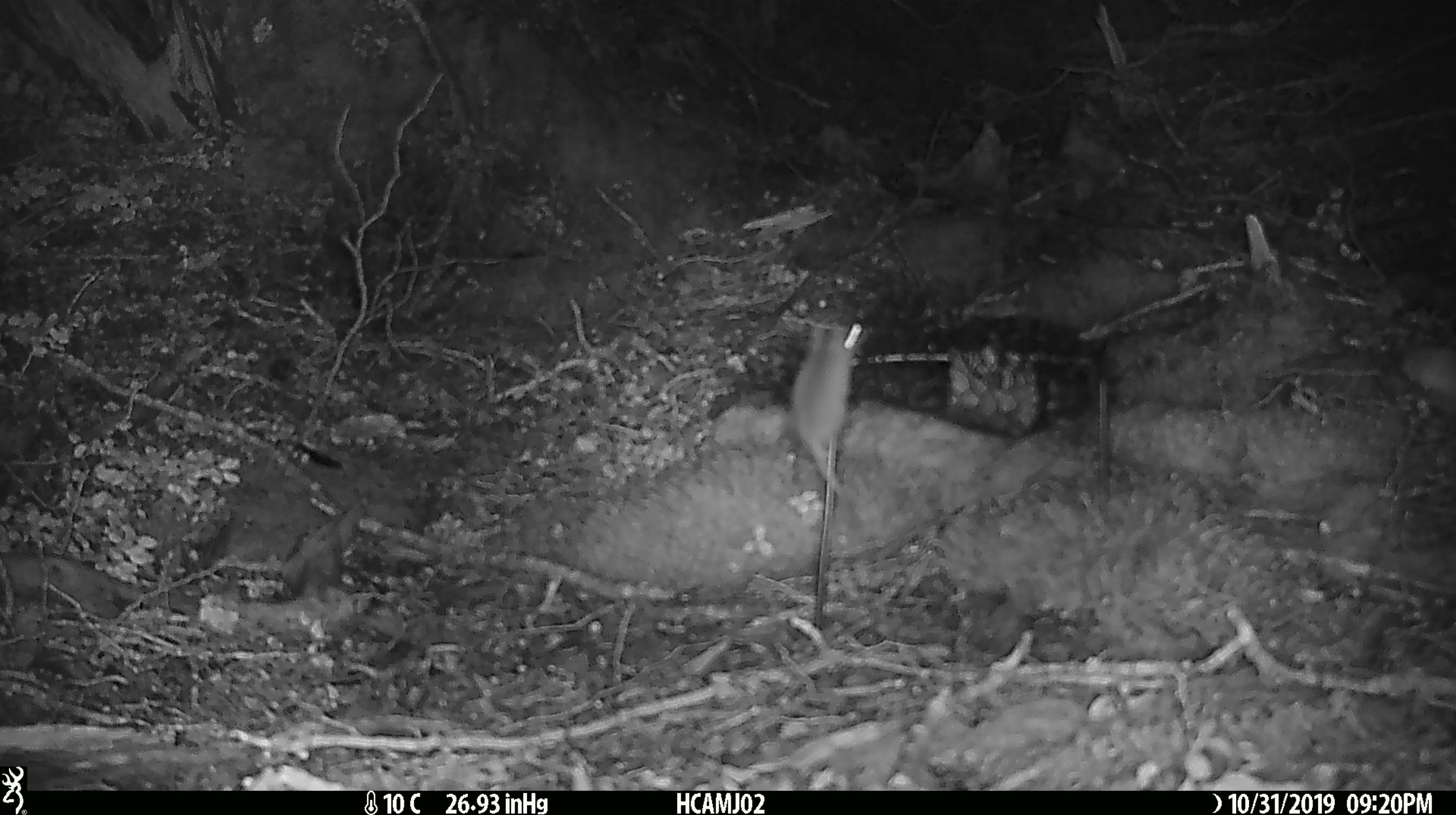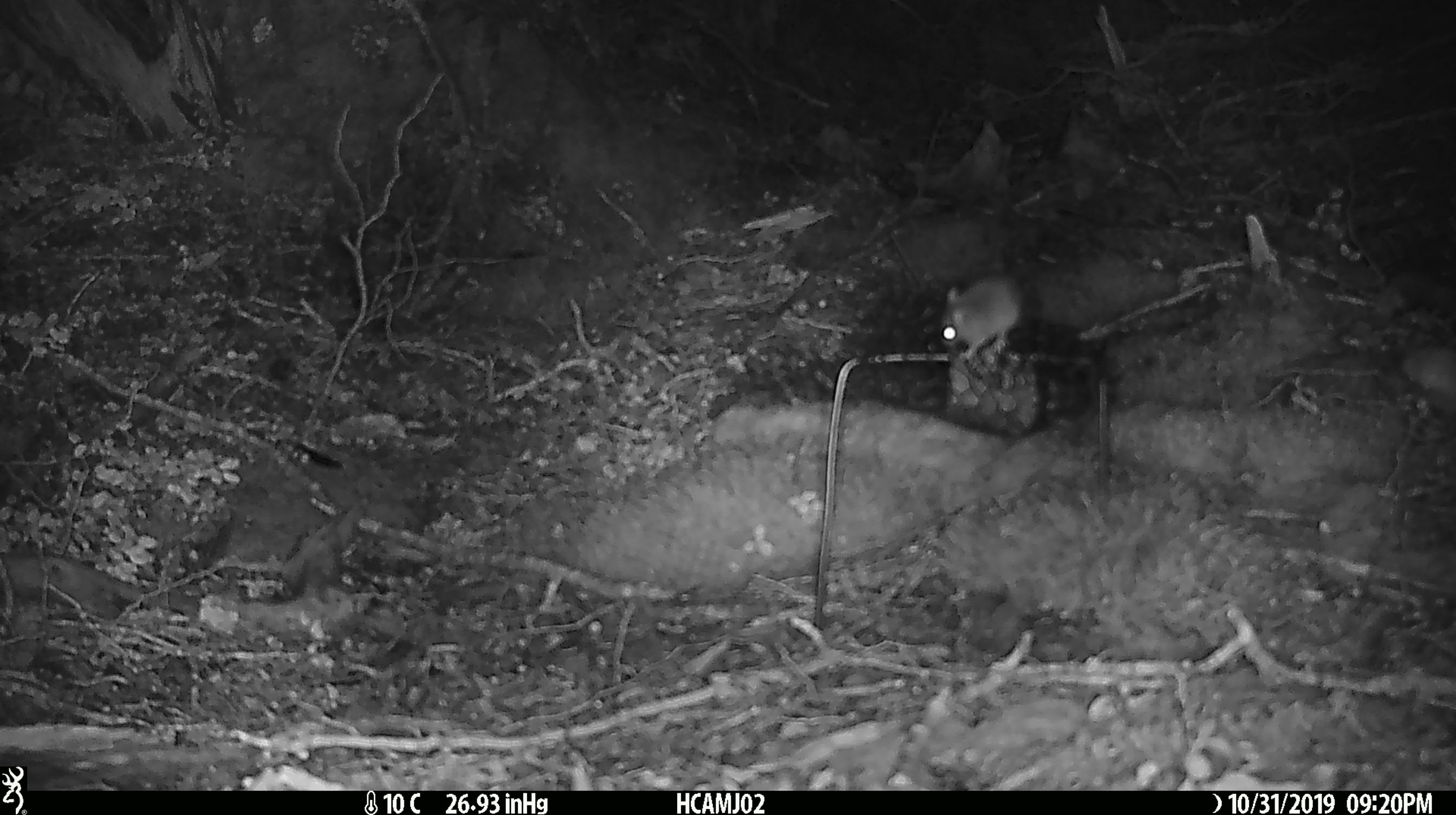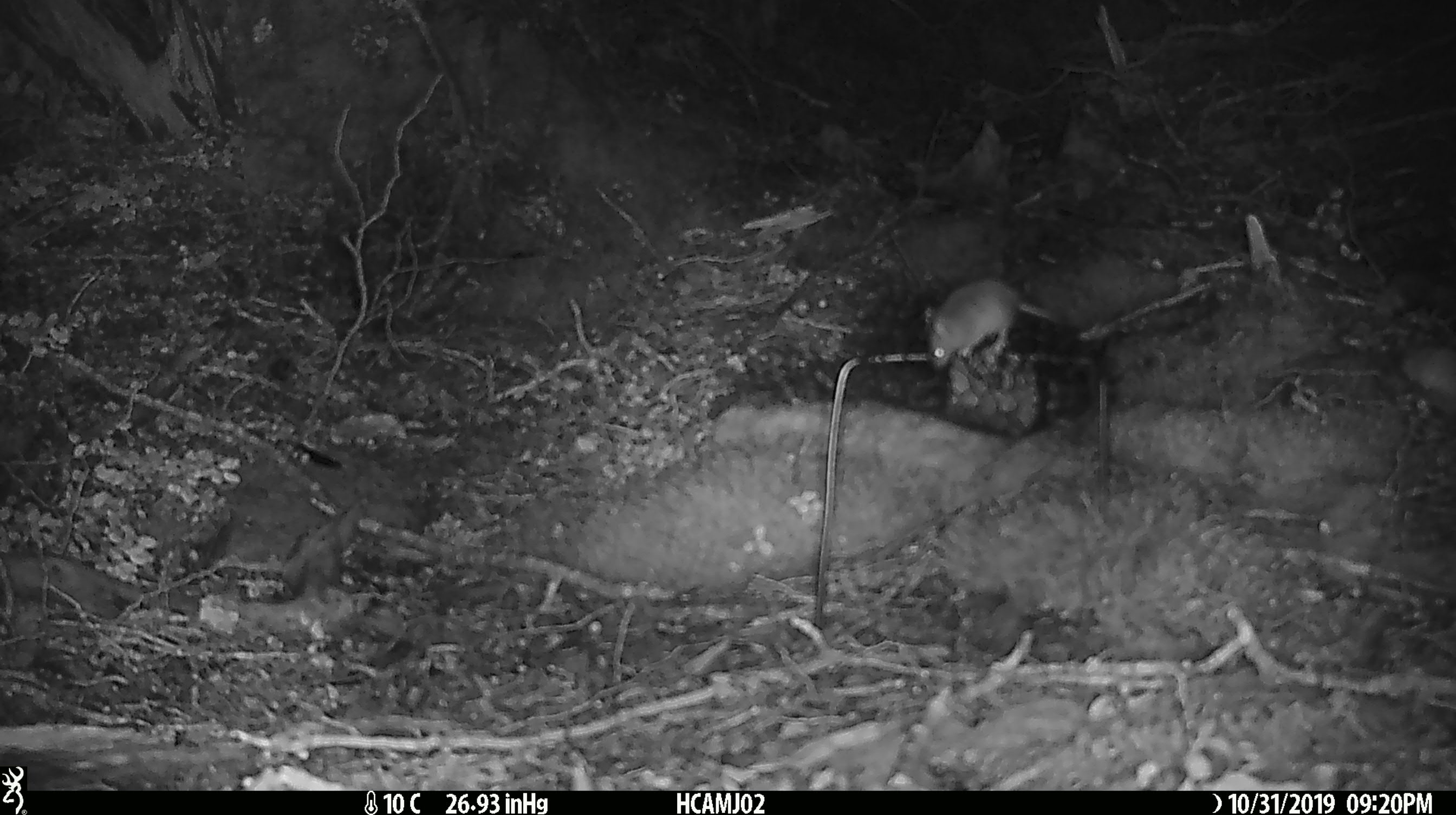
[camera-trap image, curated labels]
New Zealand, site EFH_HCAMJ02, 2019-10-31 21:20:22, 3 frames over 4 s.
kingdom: Animalia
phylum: Chordata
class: Mammalia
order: Rodentia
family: Muridae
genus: Mus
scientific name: Mus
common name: mouse